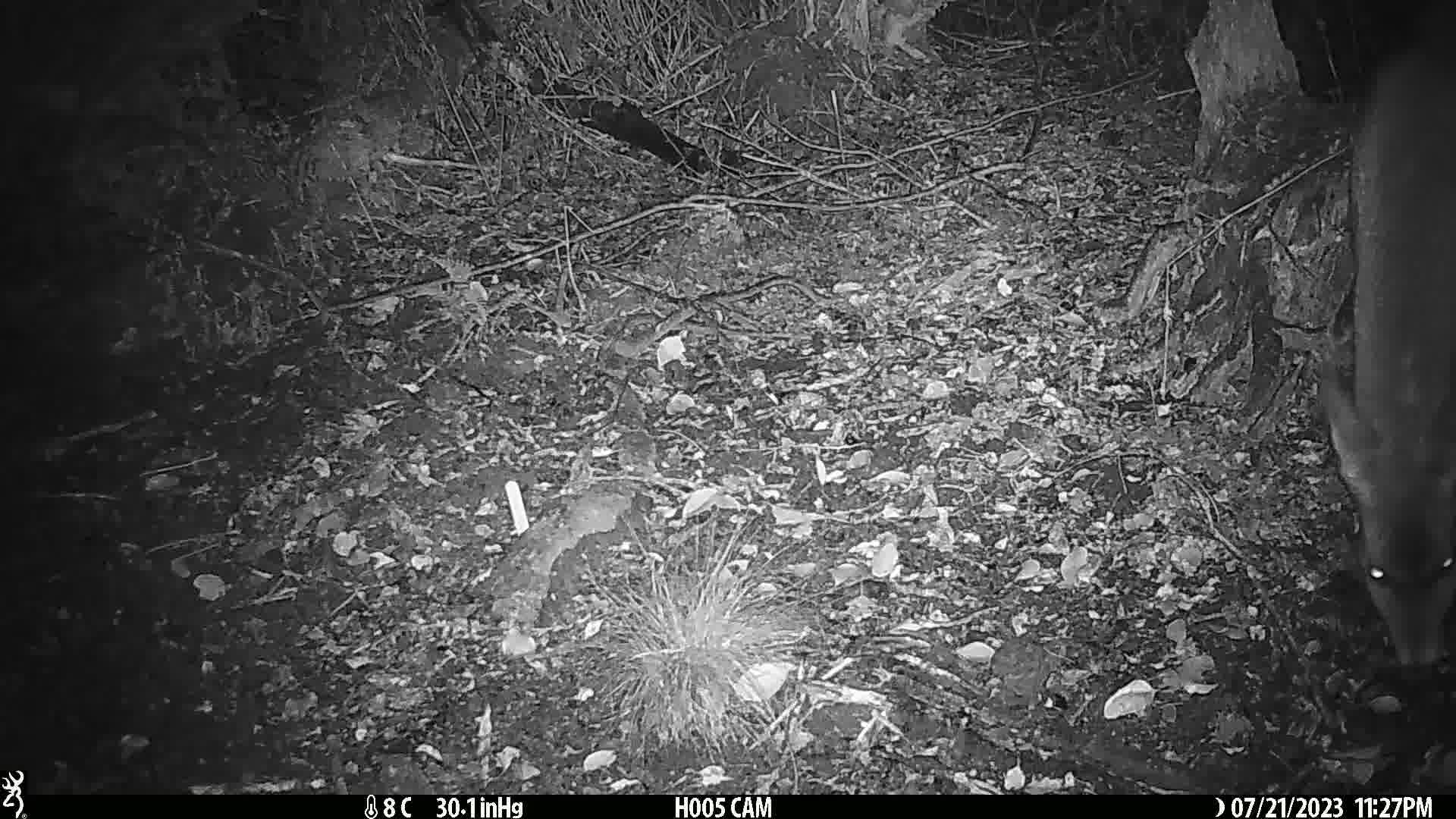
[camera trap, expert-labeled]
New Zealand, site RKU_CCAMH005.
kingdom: Animalia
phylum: Chordata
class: Mammalia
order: Artiodactyla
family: Cervidae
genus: Odocoileus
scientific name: Odocoileus virginianus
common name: white-tailed deer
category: white tailed deer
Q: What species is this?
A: White tailed deer (white-tailed deer) (Odocoileus virginianus).